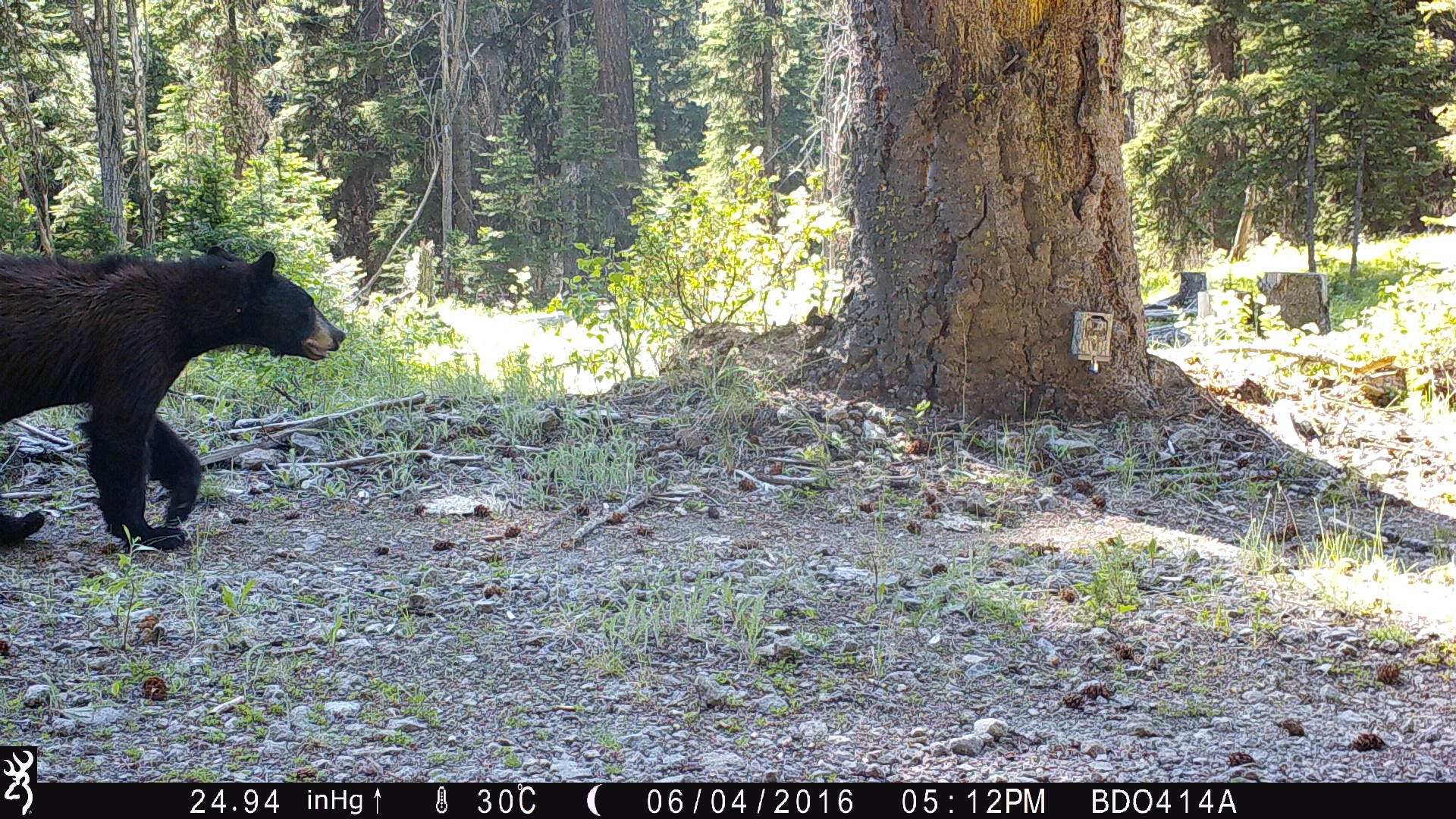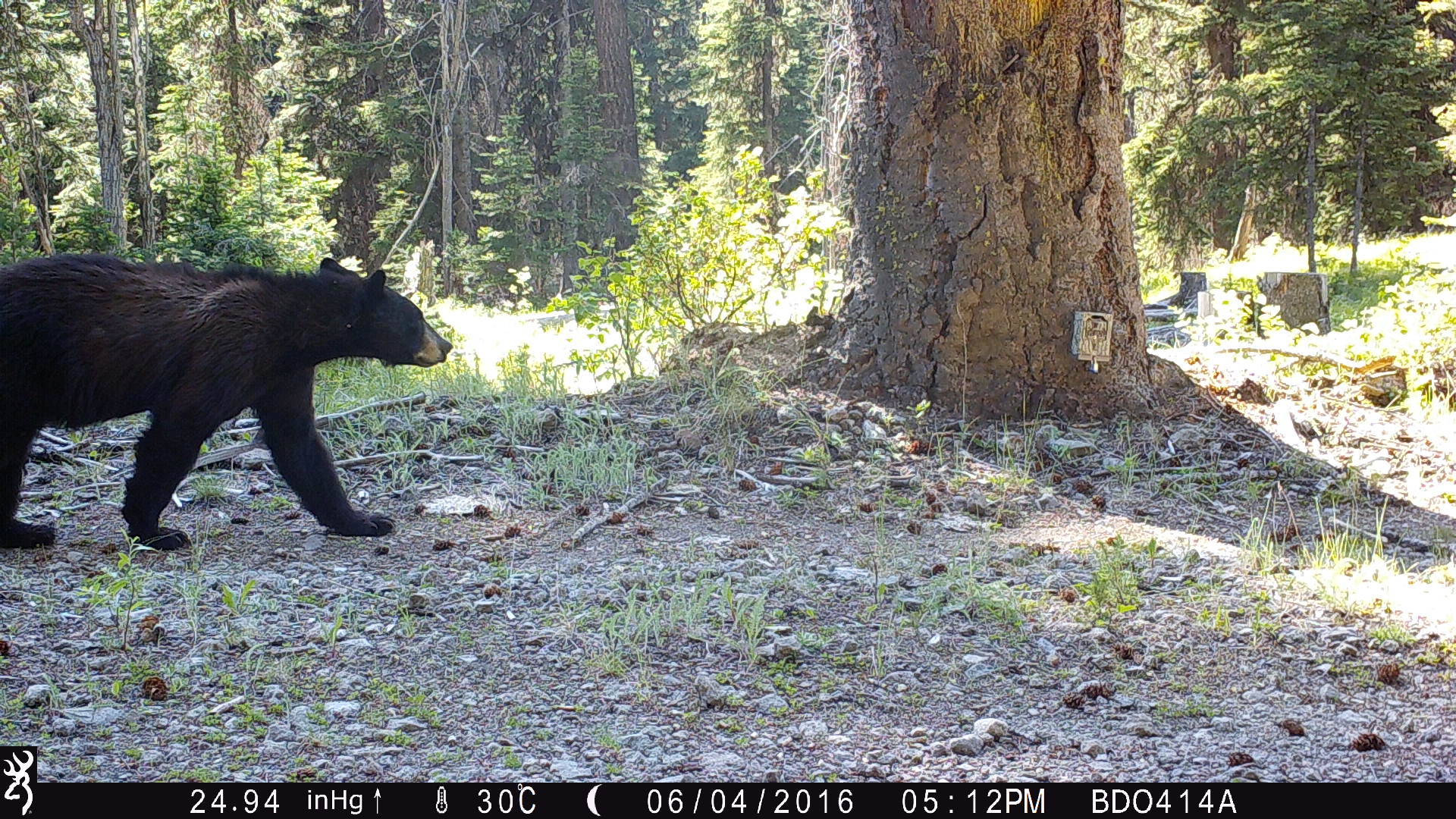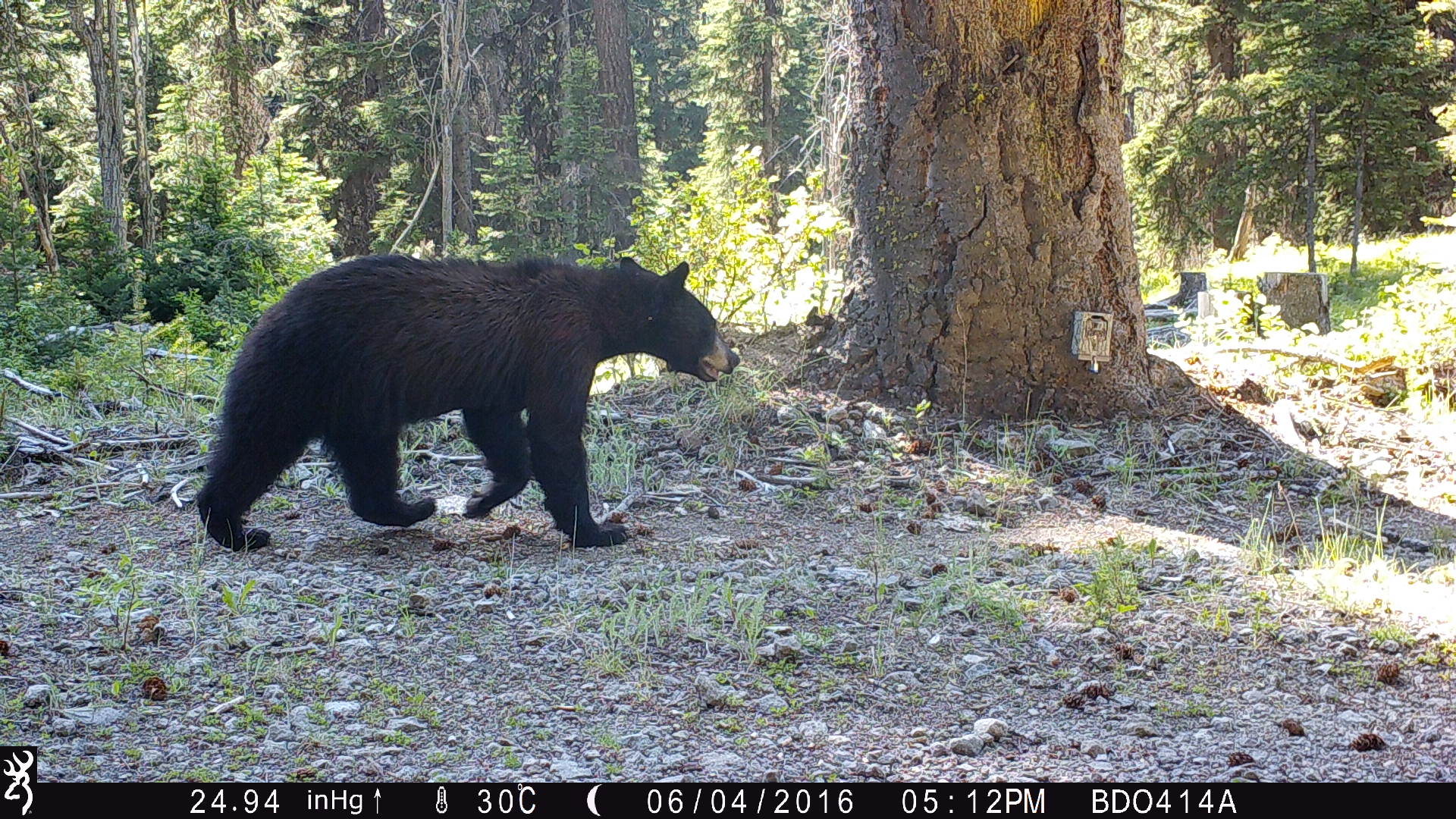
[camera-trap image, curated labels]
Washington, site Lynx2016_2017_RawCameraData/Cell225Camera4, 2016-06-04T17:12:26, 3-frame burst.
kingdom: Animalia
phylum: Chordata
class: Mammalia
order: Carnivora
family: Ursidae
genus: Ursus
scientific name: Ursus americanus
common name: american black bear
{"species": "Ursus americanus (american black bear)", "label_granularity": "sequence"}